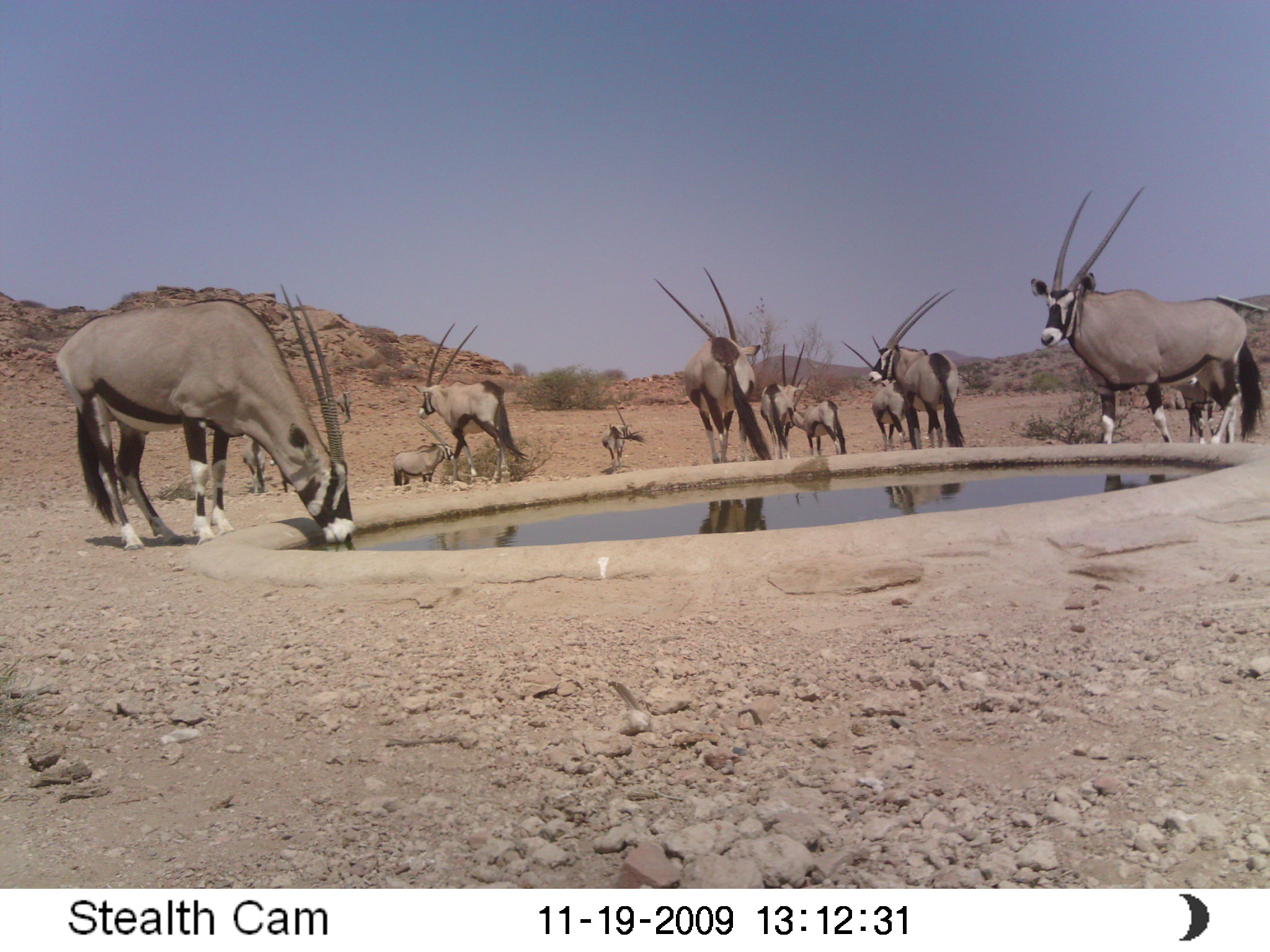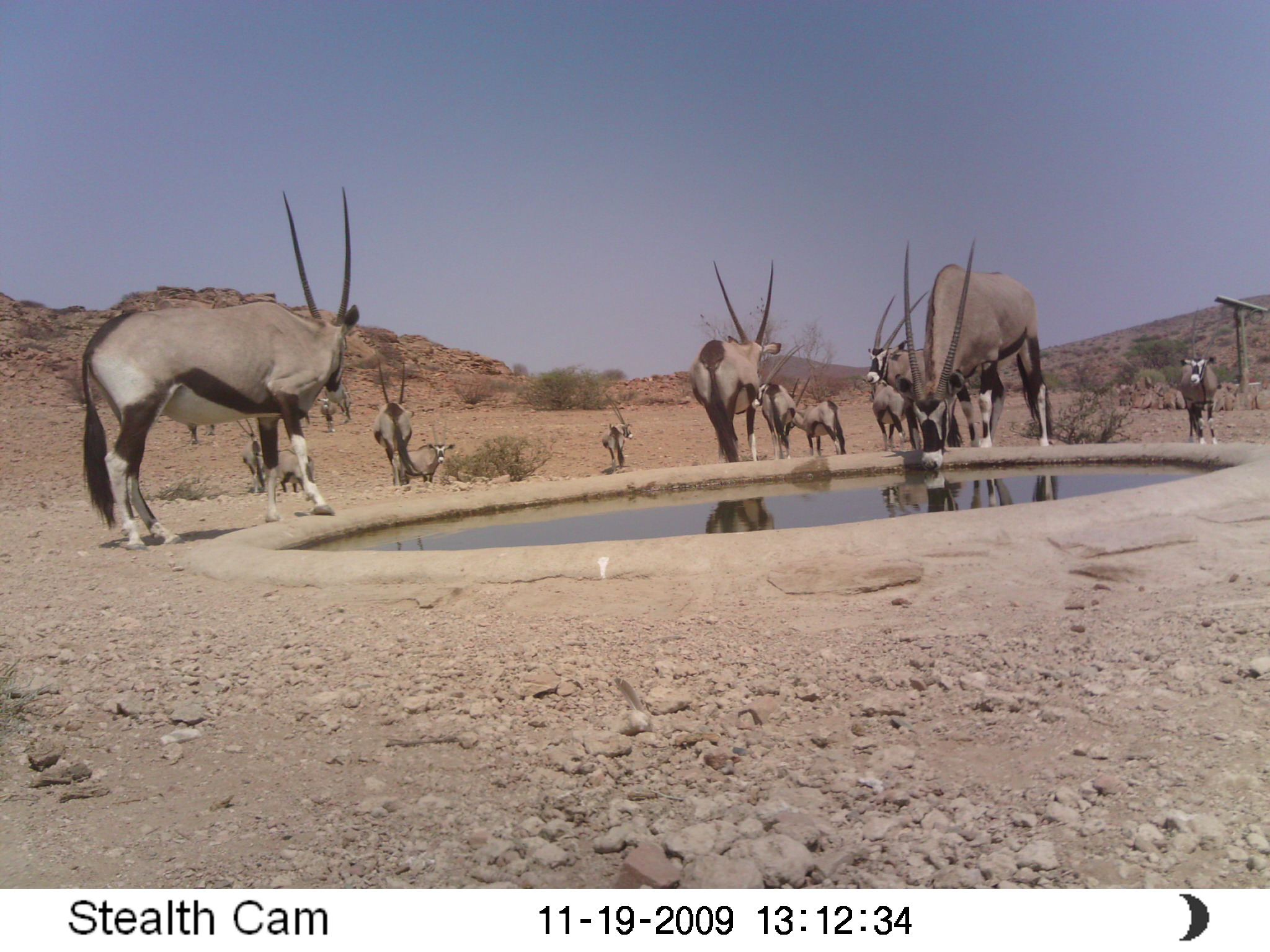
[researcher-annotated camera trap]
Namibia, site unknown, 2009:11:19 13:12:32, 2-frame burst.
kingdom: Animalia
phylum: Chordata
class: Mammalia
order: Artiodactyla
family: Bovidae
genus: Oryx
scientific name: Oryx gazella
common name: gemsbok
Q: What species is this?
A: Oryx gazella (gemsbok).